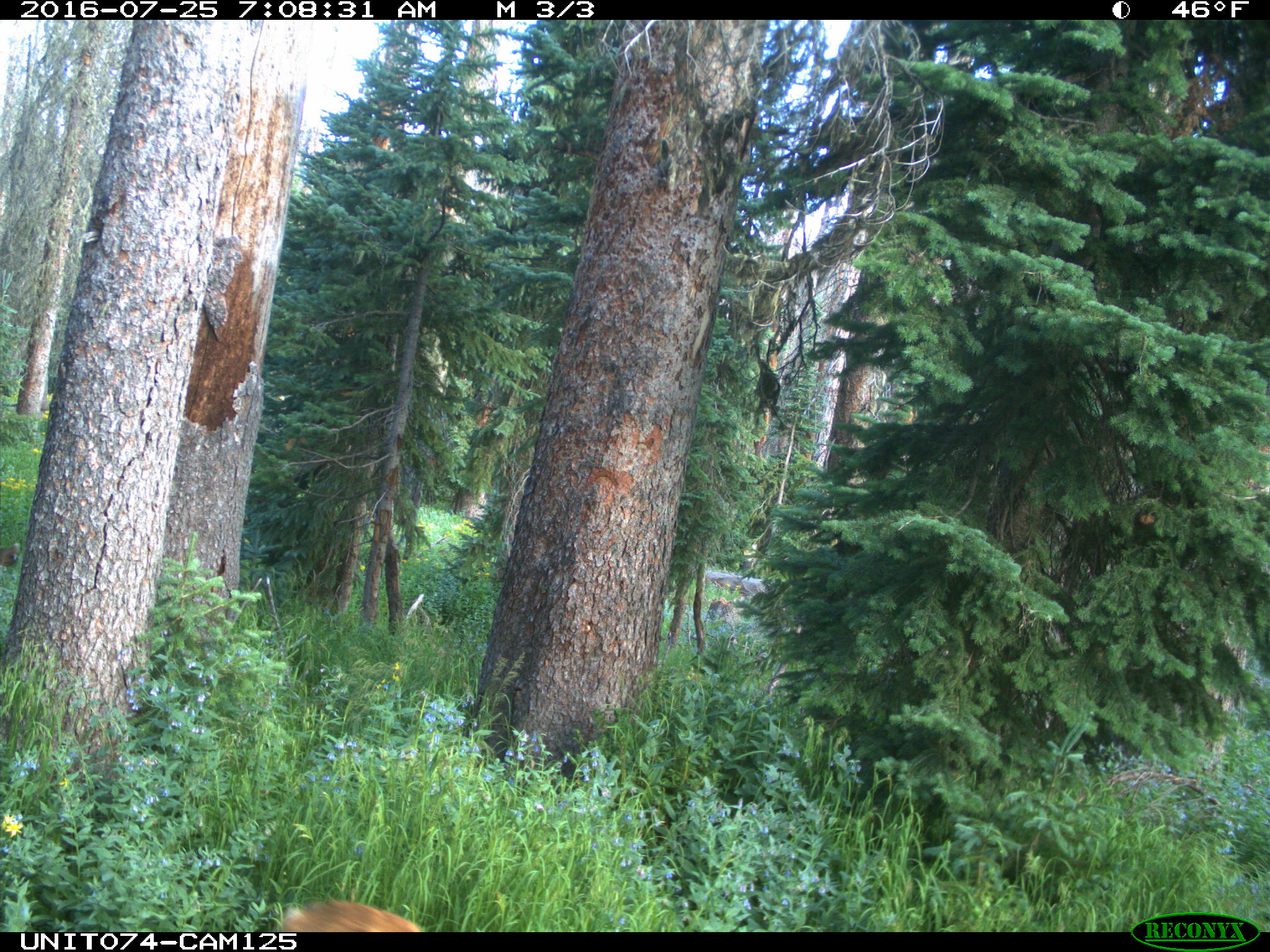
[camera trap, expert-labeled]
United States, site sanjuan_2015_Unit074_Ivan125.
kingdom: Animalia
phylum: Chordata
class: Mammalia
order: Artiodactyla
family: Cervidae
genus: Odocoileus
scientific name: Odocoileus hemionus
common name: mule deer